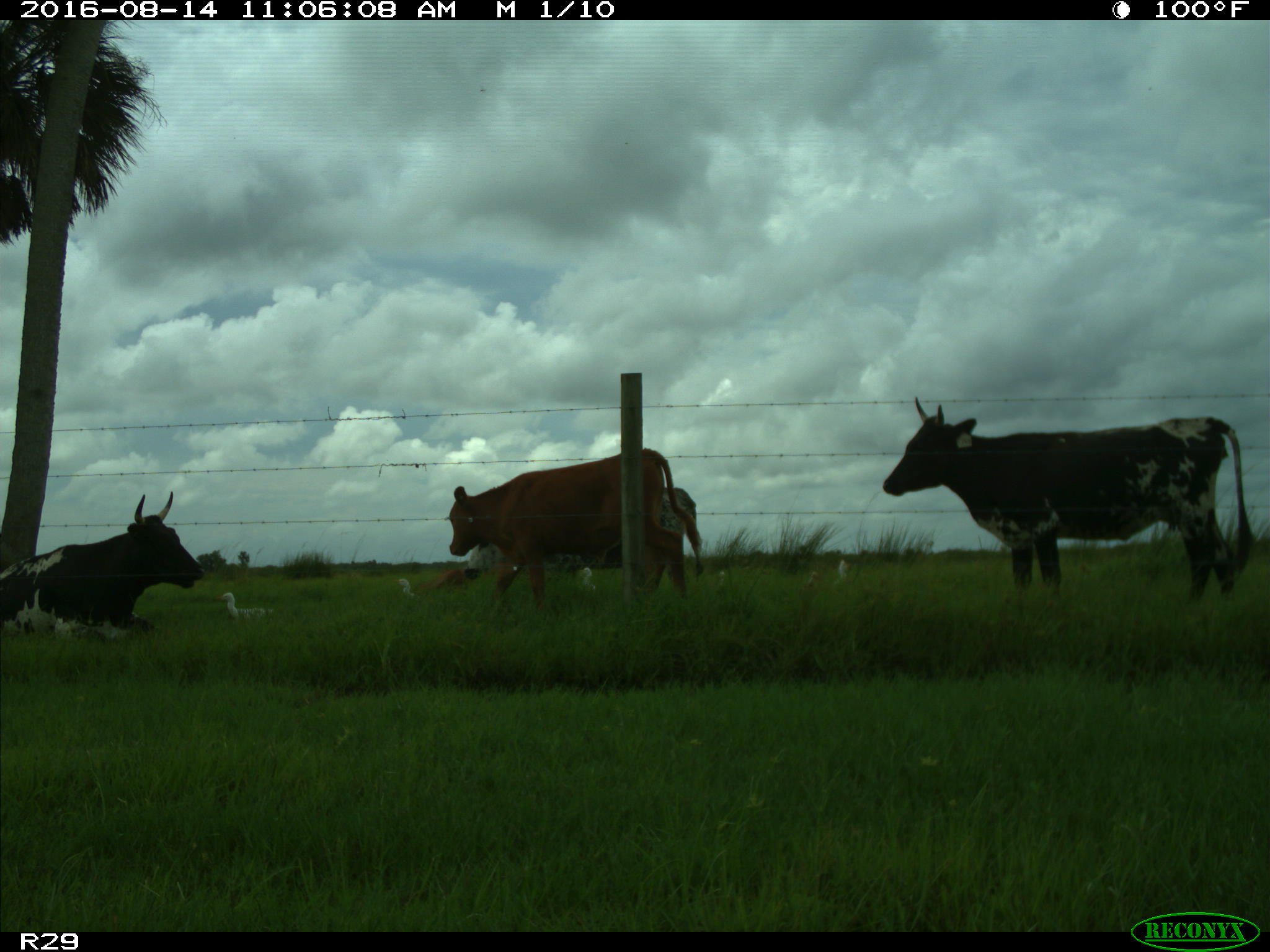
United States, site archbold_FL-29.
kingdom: Animalia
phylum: Chordata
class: Mammalia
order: Artiodactyla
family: Bovidae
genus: Bos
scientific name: Bos taurus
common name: domestic cow